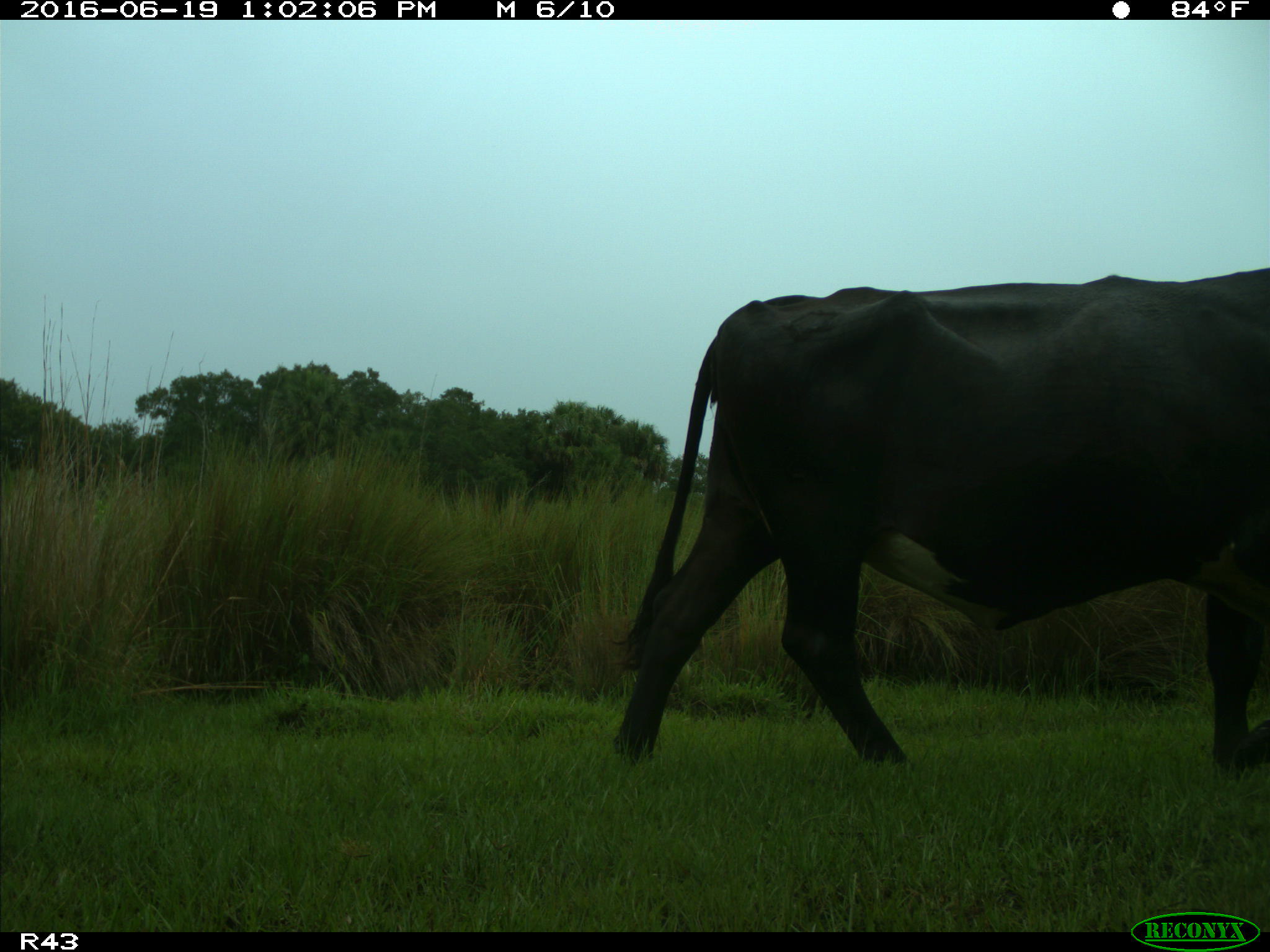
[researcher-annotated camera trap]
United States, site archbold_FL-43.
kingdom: Animalia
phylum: Chordata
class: Mammalia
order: Artiodactyla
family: Bovidae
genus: Bos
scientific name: Bos taurus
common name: domestic cow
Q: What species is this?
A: Bos taurus (domestic cow).